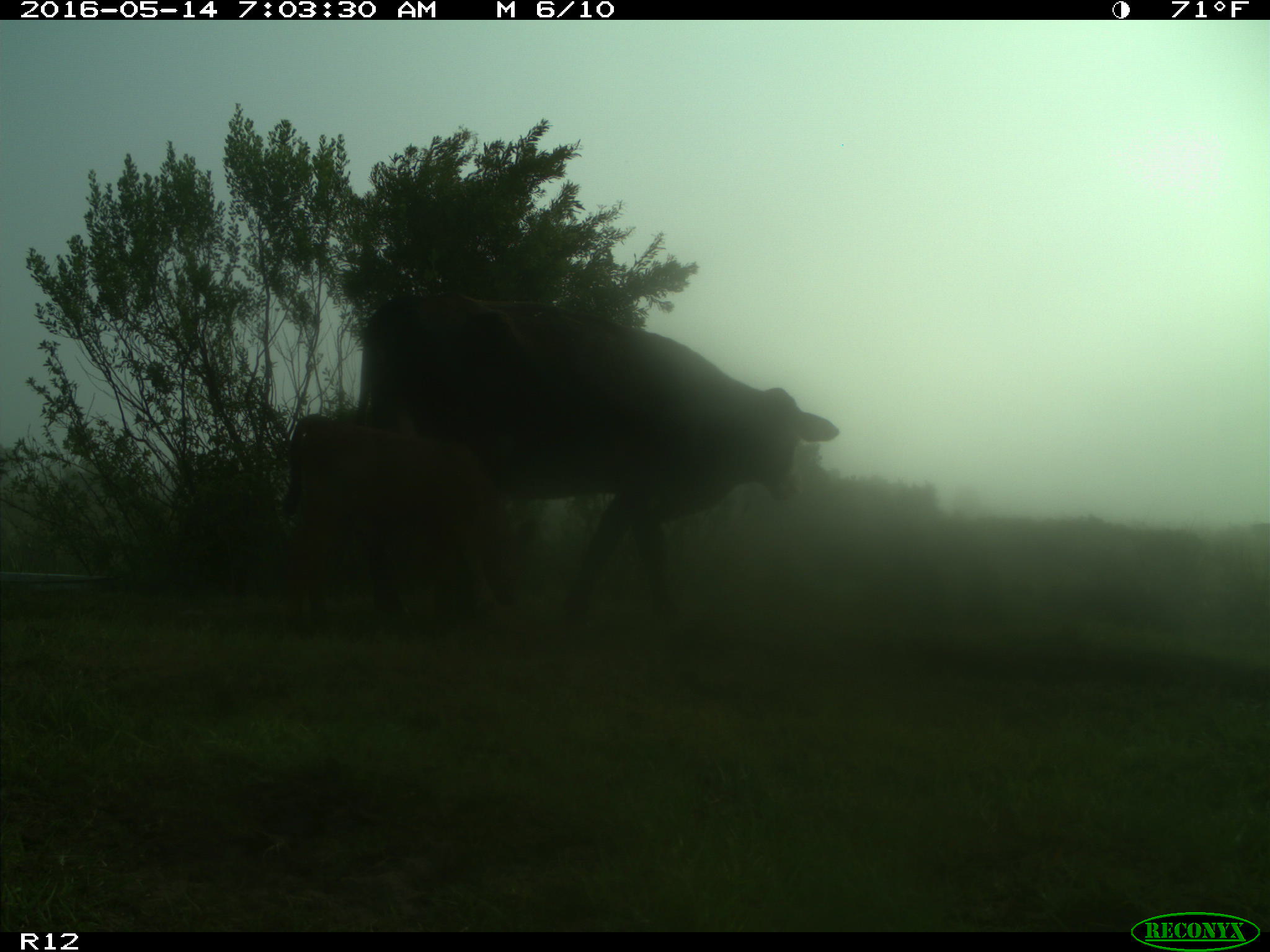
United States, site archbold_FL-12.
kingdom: Animalia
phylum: Chordata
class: Mammalia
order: Artiodactyla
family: Bovidae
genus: Bos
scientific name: Bos taurus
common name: domestic cow